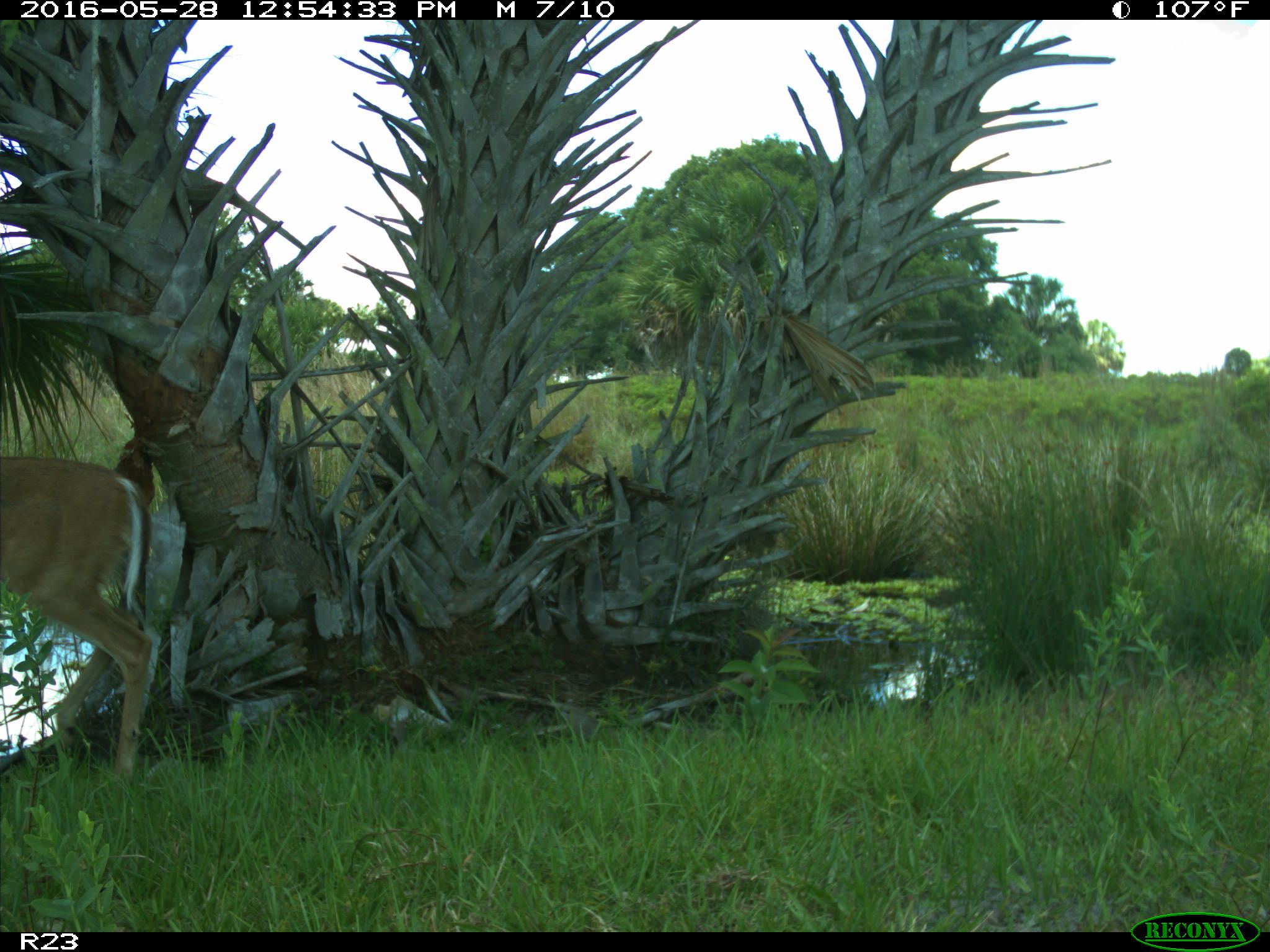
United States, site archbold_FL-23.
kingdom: Animalia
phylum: Chordata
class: Mammalia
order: Artiodactyla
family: Cervidae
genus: Odocoileus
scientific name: Odocoileus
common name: deer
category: unidentified deer